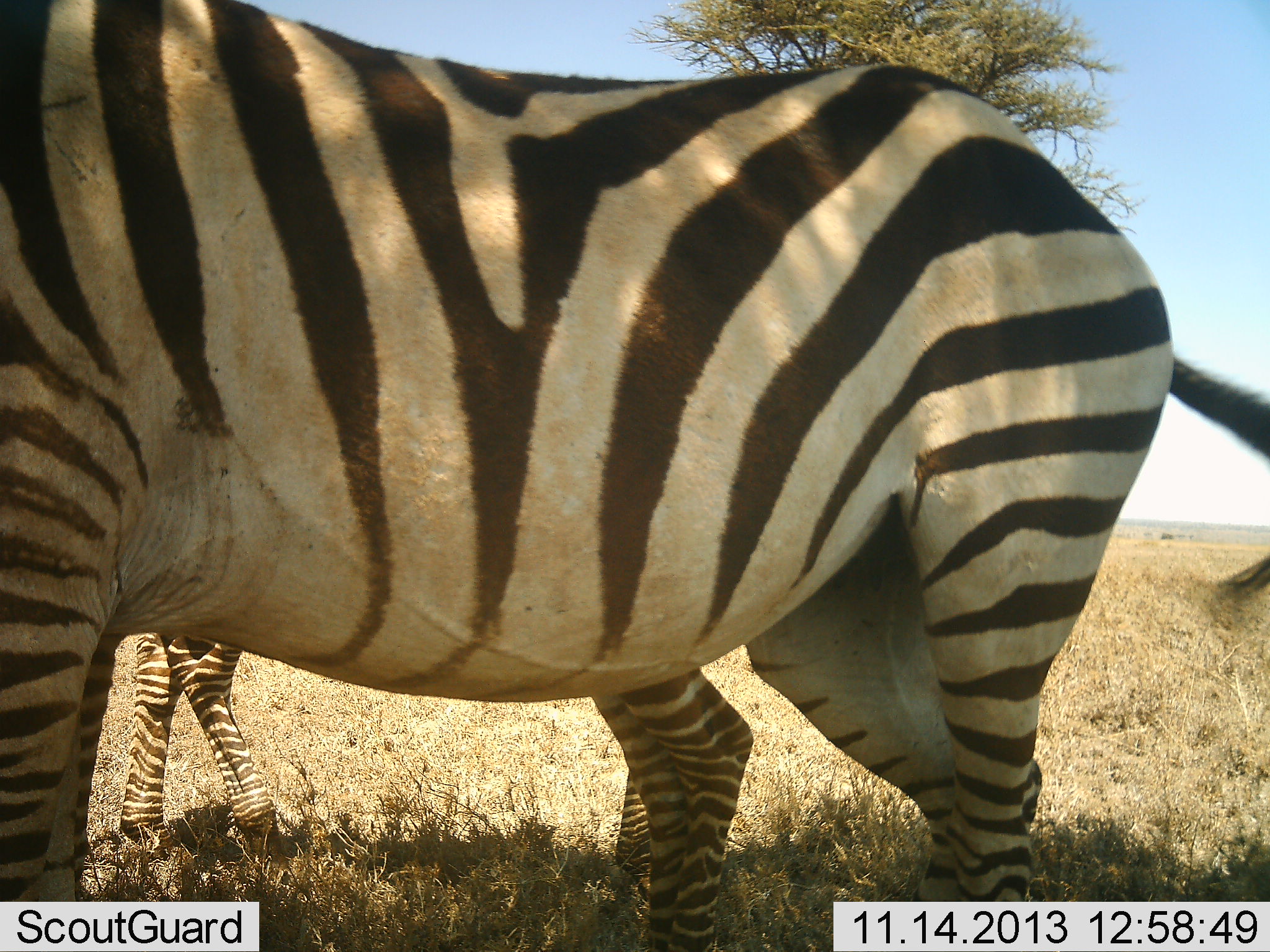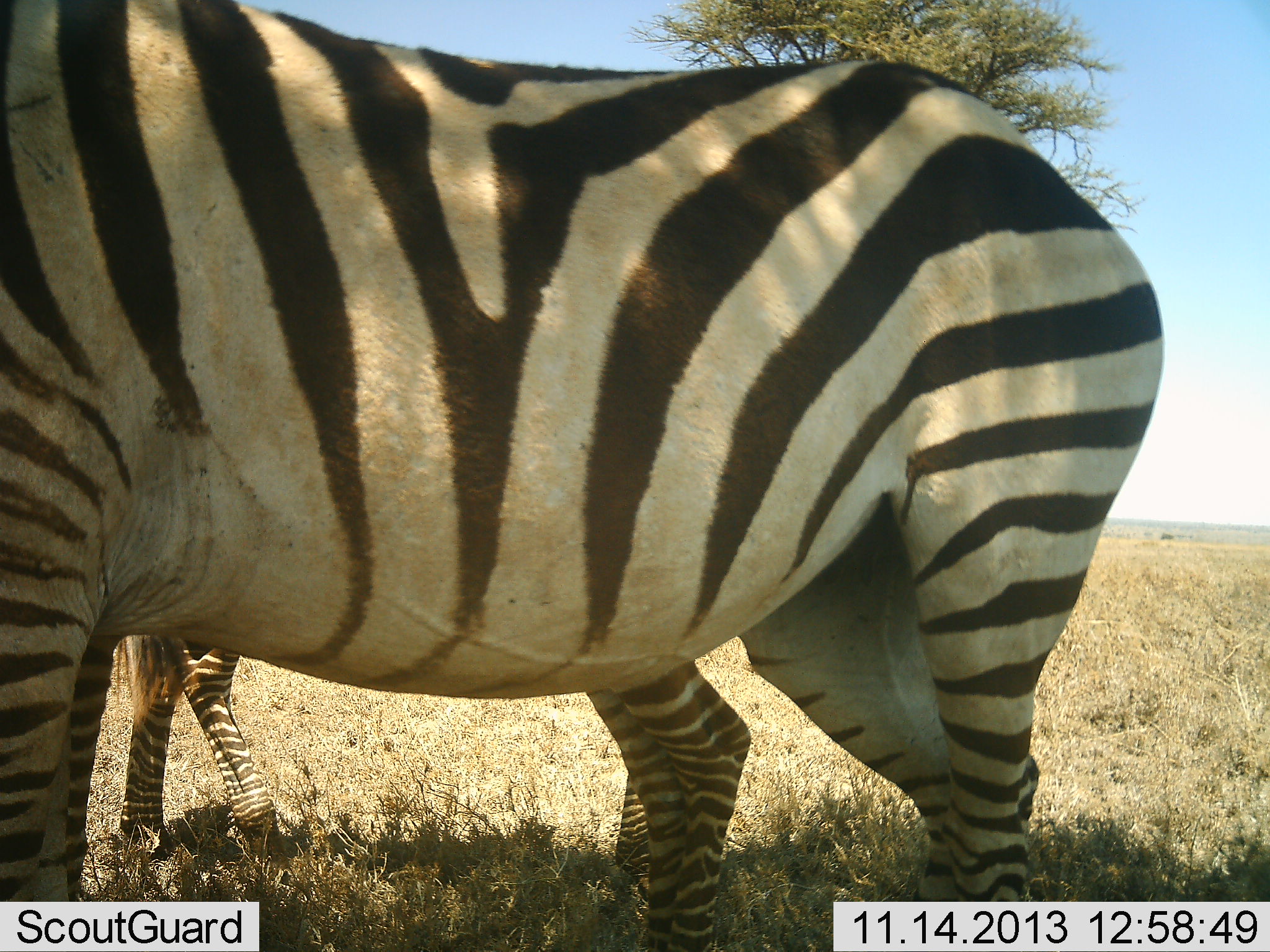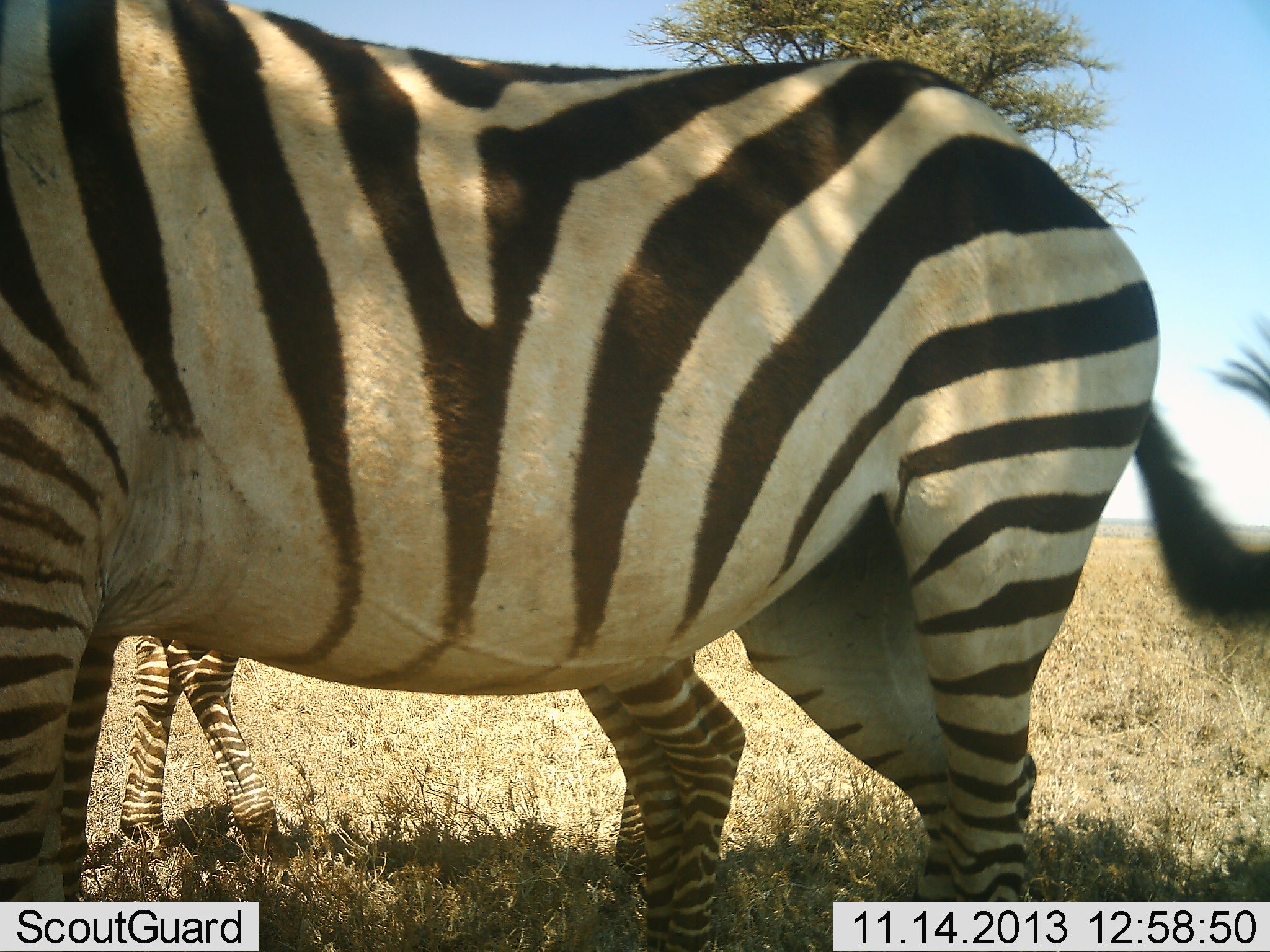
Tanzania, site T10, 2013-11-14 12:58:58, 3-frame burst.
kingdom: Animalia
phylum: Chordata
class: Mammalia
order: Perissodactyla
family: Equidae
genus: Equus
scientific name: Equus quagga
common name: plains zebra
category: zebra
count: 2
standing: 96%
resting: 0%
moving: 4%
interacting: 0%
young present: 13%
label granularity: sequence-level